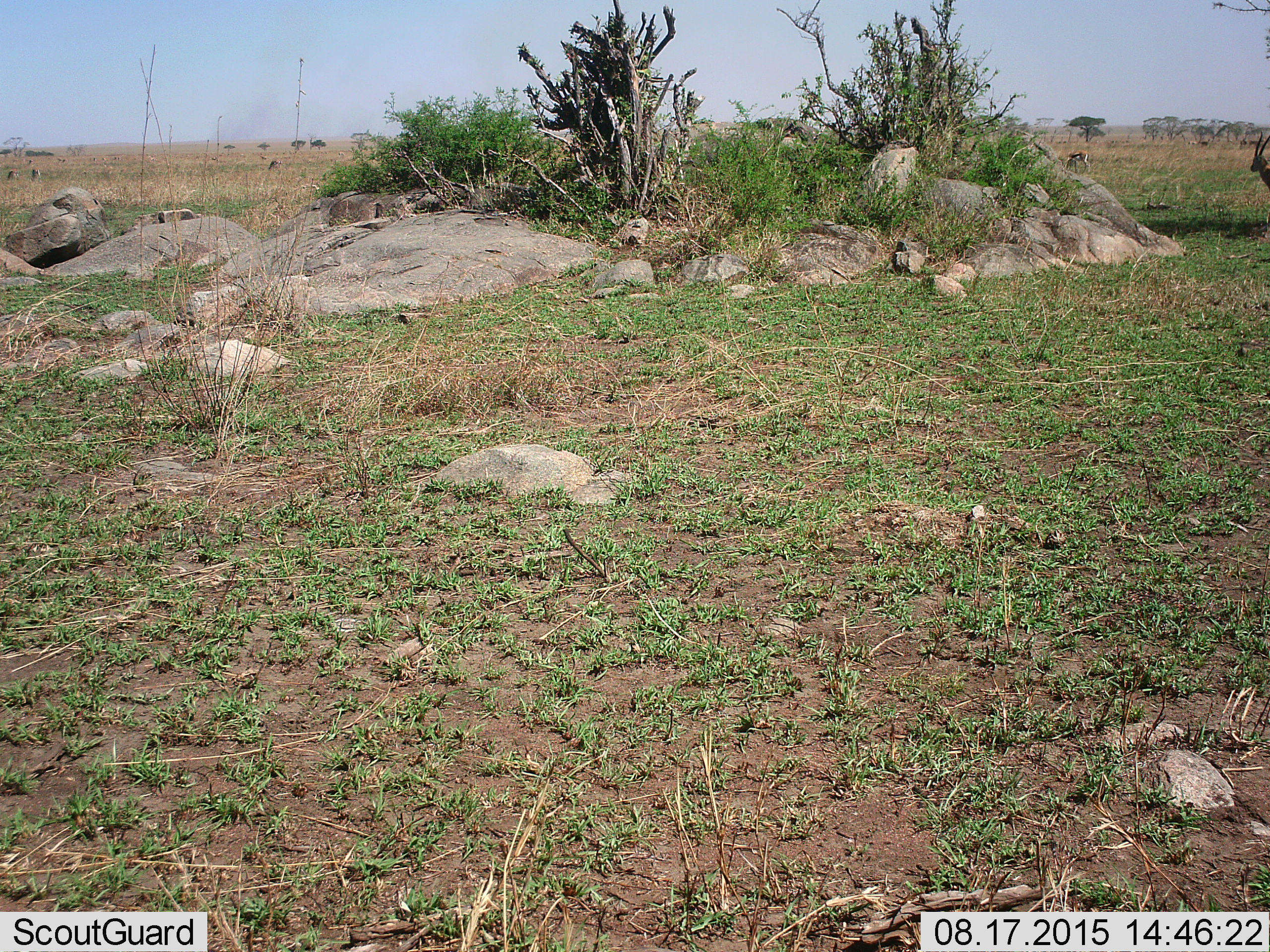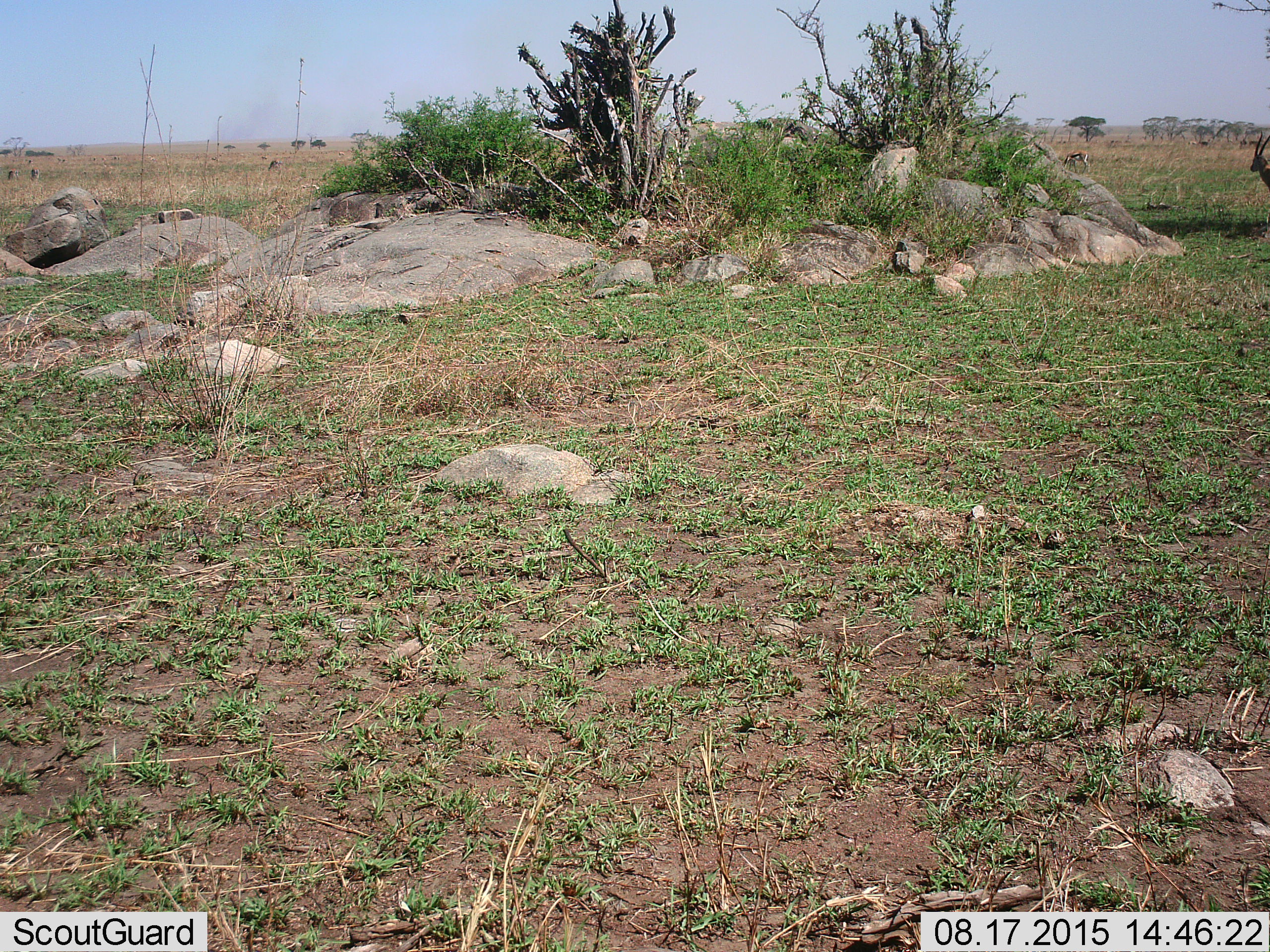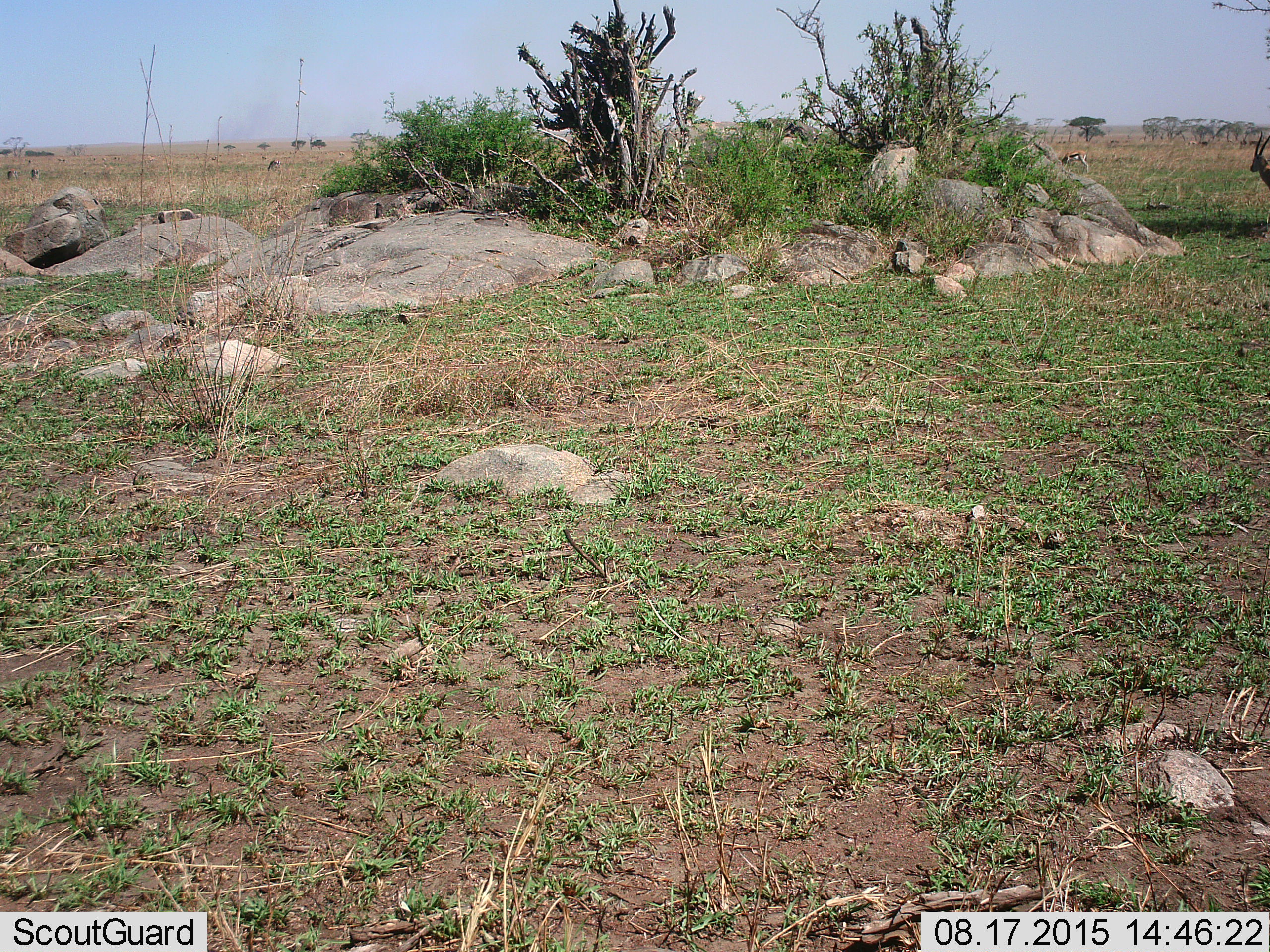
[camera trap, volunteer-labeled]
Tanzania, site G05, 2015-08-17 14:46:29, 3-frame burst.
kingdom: Animalia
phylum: Chordata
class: Mammalia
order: Artiodactyla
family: Bovidae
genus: Eudorcas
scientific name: Eudorcas thomsonii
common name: thomson's gazelle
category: gazellethomsons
Gazellethomsons (thomson's gazelle) (Eudorcas thomsonii), count 11-50. Behavior (volunteer vote fractions): standing 86%, resting 0%, moving 43%, interacting 0%. Young present (vote fraction): 0%. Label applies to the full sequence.